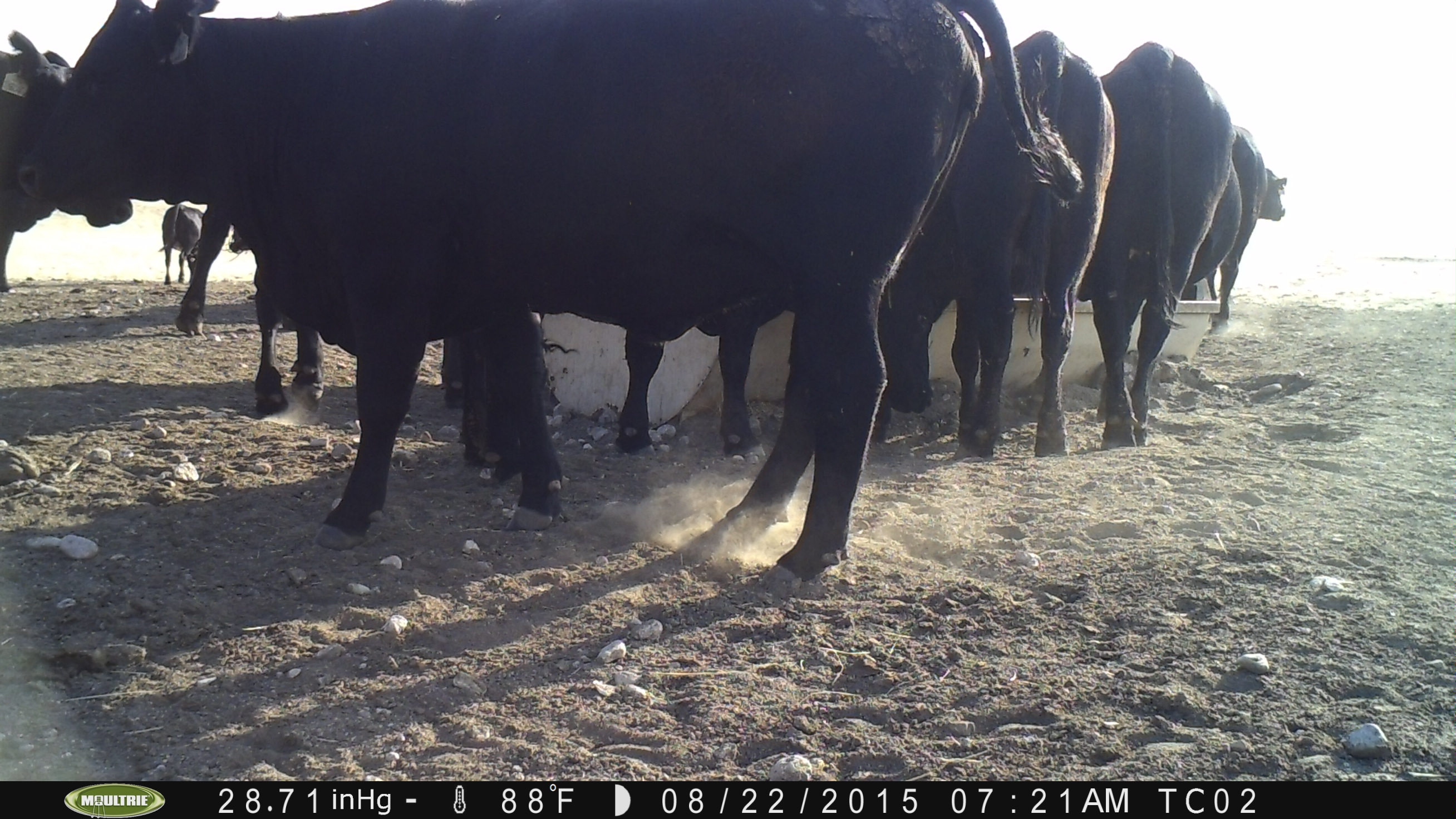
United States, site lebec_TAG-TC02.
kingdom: Animalia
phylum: Chordata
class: Mammalia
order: Artiodactyla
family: Bovidae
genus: Bos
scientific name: Bos taurus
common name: domestic cow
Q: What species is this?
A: Bos taurus (domestic cow).